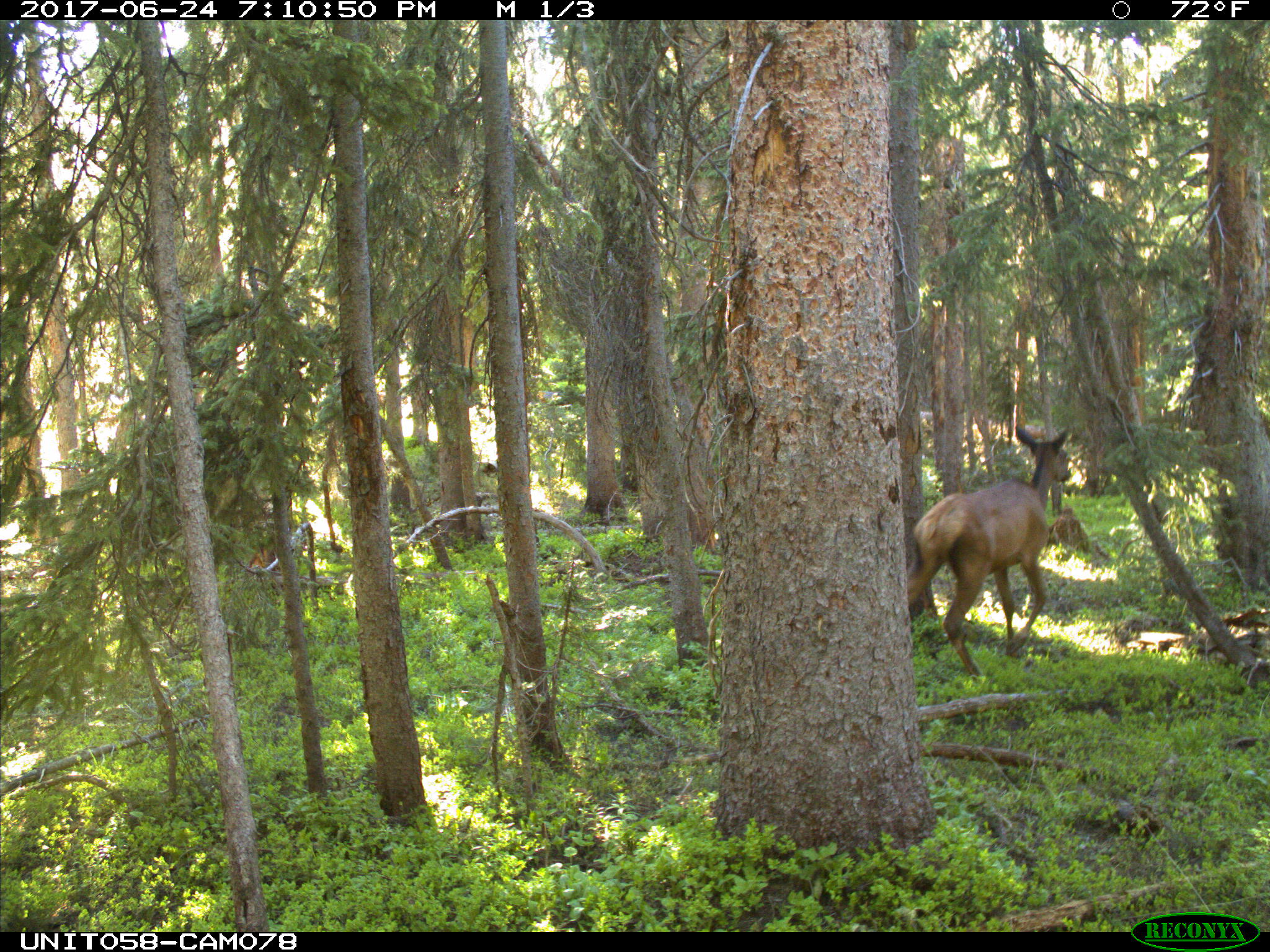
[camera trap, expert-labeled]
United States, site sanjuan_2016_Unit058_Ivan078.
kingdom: Animalia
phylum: Chordata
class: Mammalia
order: Artiodactyla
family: Cervidae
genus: Cervus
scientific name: Cervus elaphus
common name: red deer